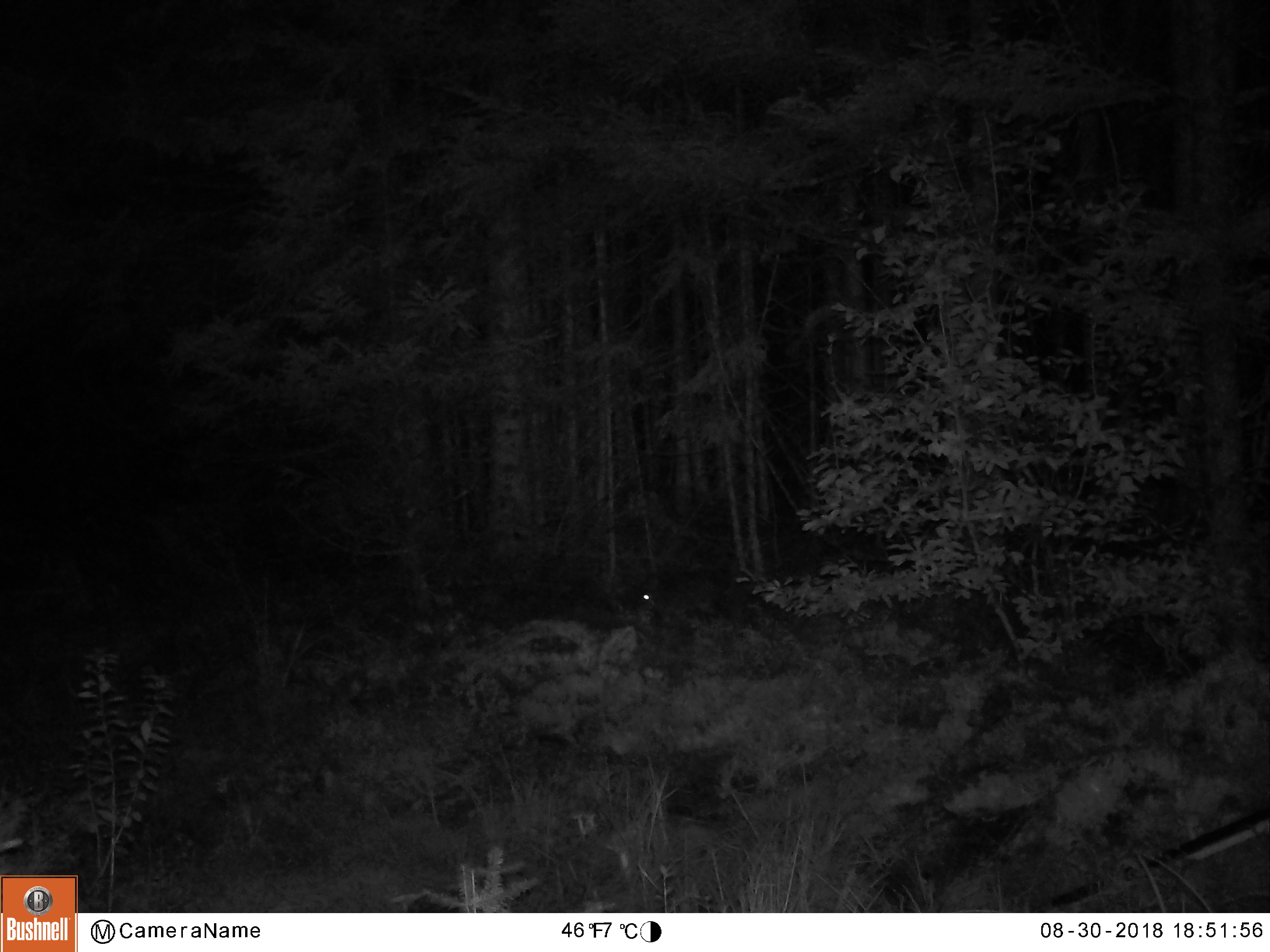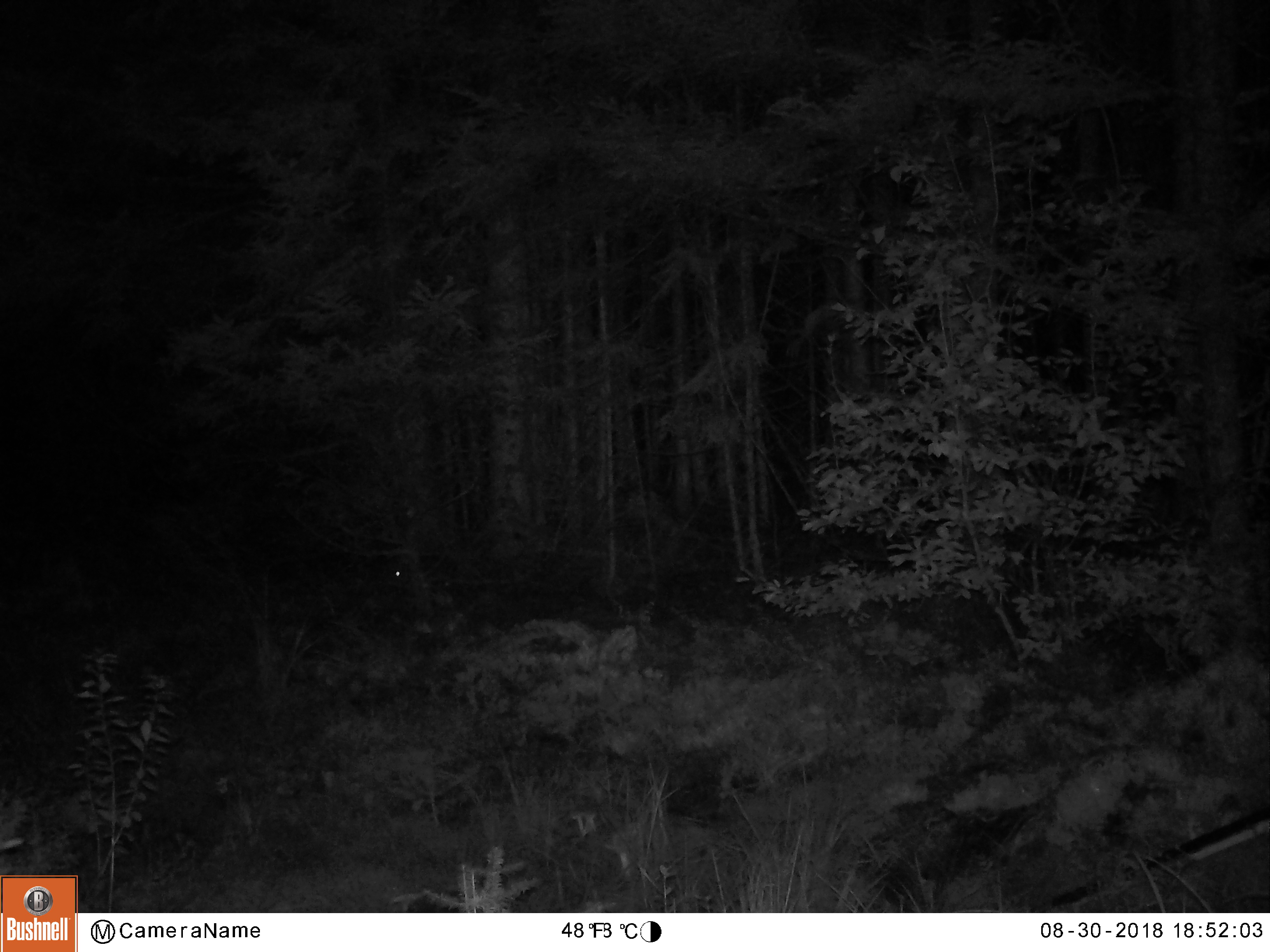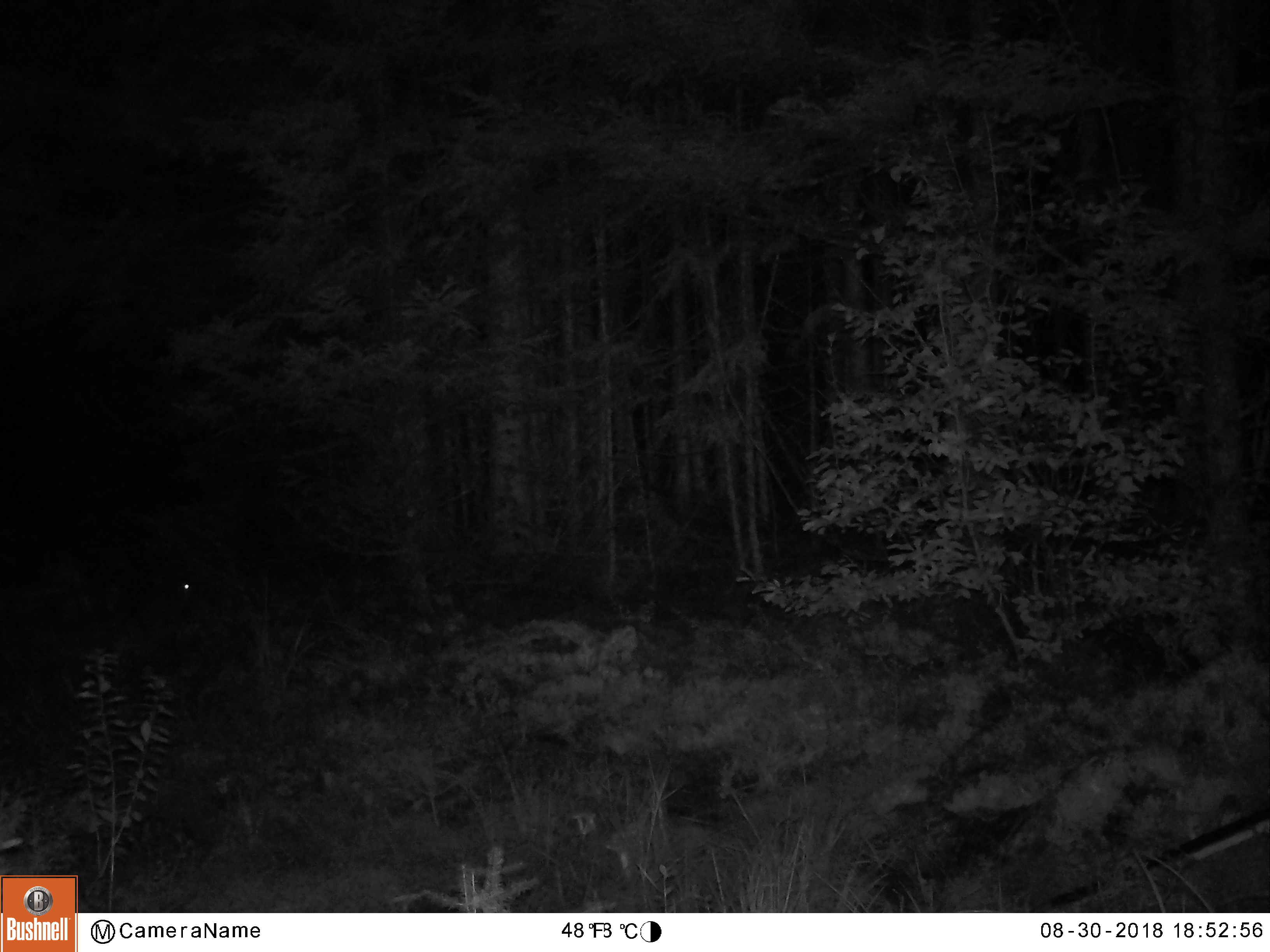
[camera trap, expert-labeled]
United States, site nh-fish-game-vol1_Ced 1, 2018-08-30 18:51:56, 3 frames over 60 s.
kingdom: Animalia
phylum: Chordata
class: Mammalia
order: Lagomorpha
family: Leporidae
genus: Lepus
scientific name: Lepus americanus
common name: snowshoe hare